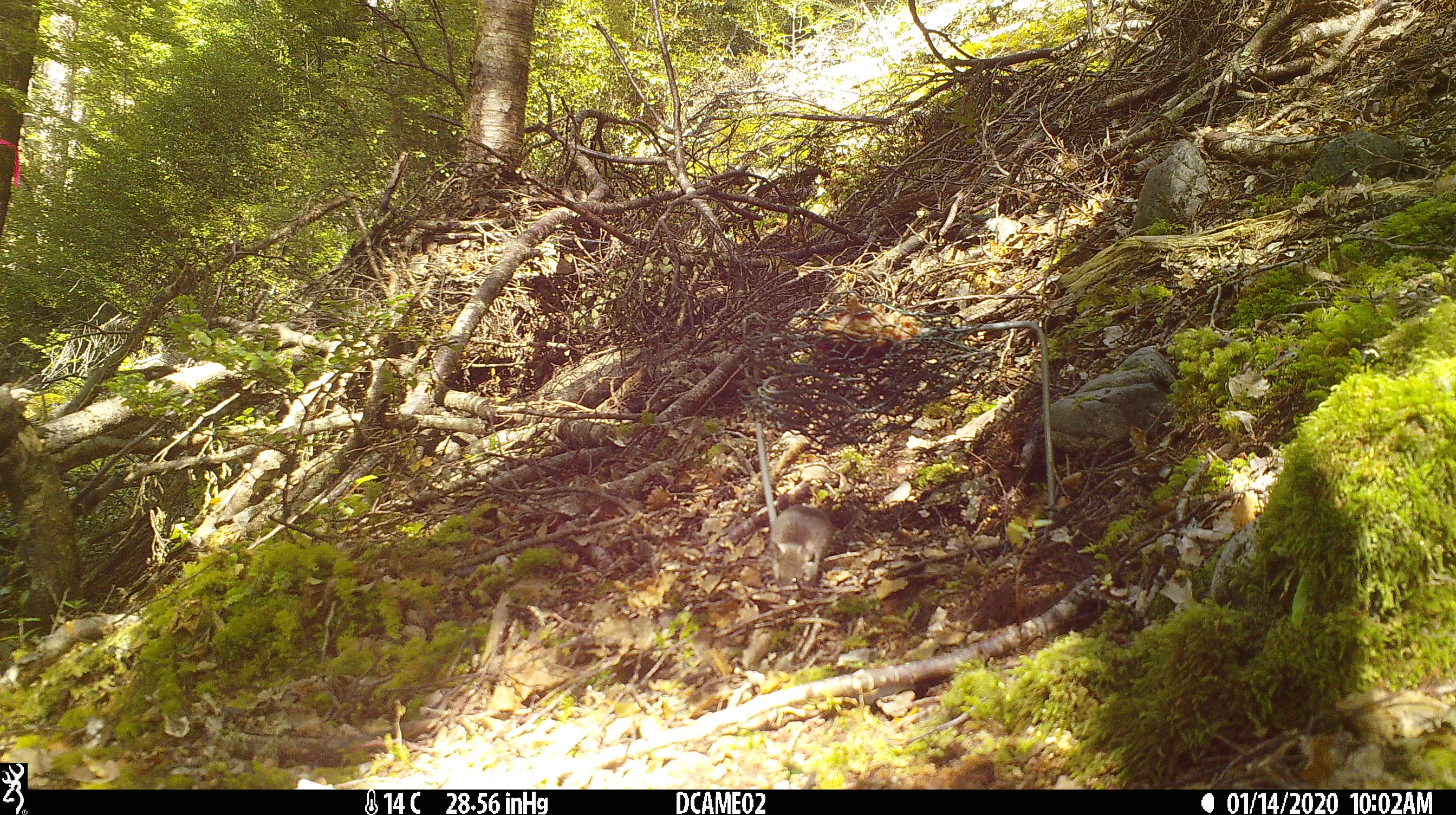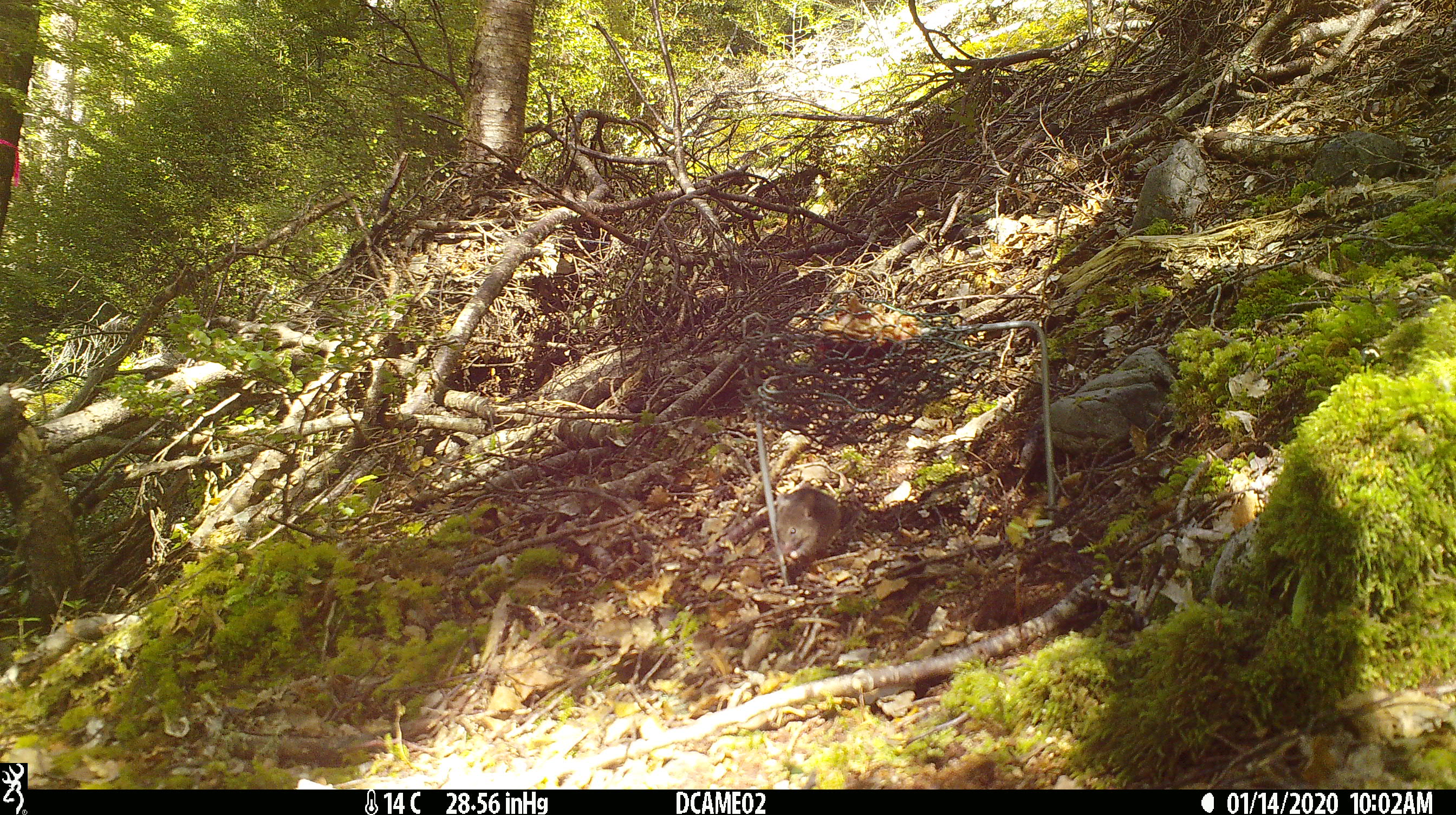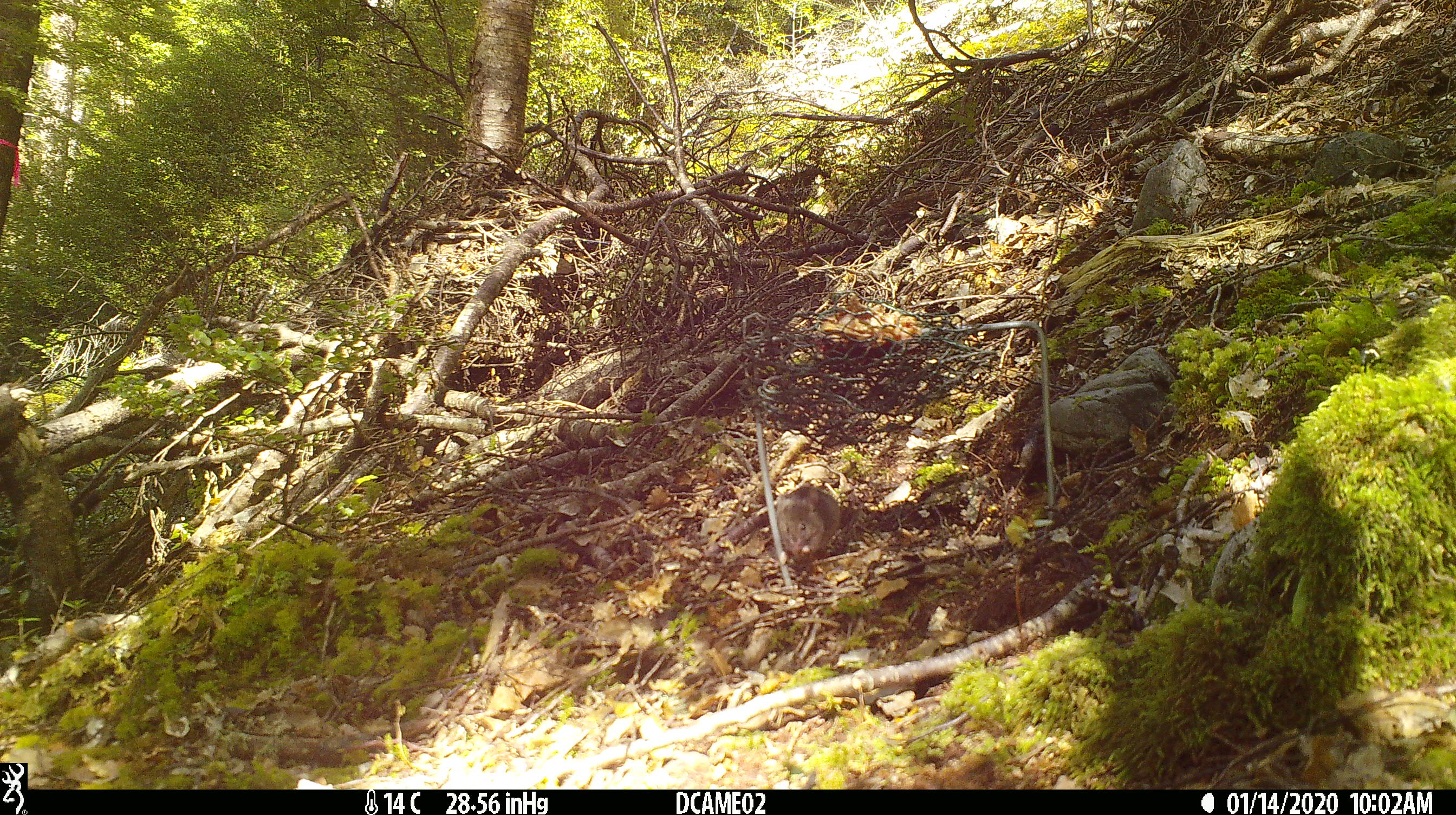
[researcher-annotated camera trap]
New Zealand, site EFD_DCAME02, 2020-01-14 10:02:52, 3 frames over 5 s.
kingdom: Animalia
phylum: Chordata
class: Mammalia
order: Rodentia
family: Muridae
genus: Mus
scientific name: Mus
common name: mouse